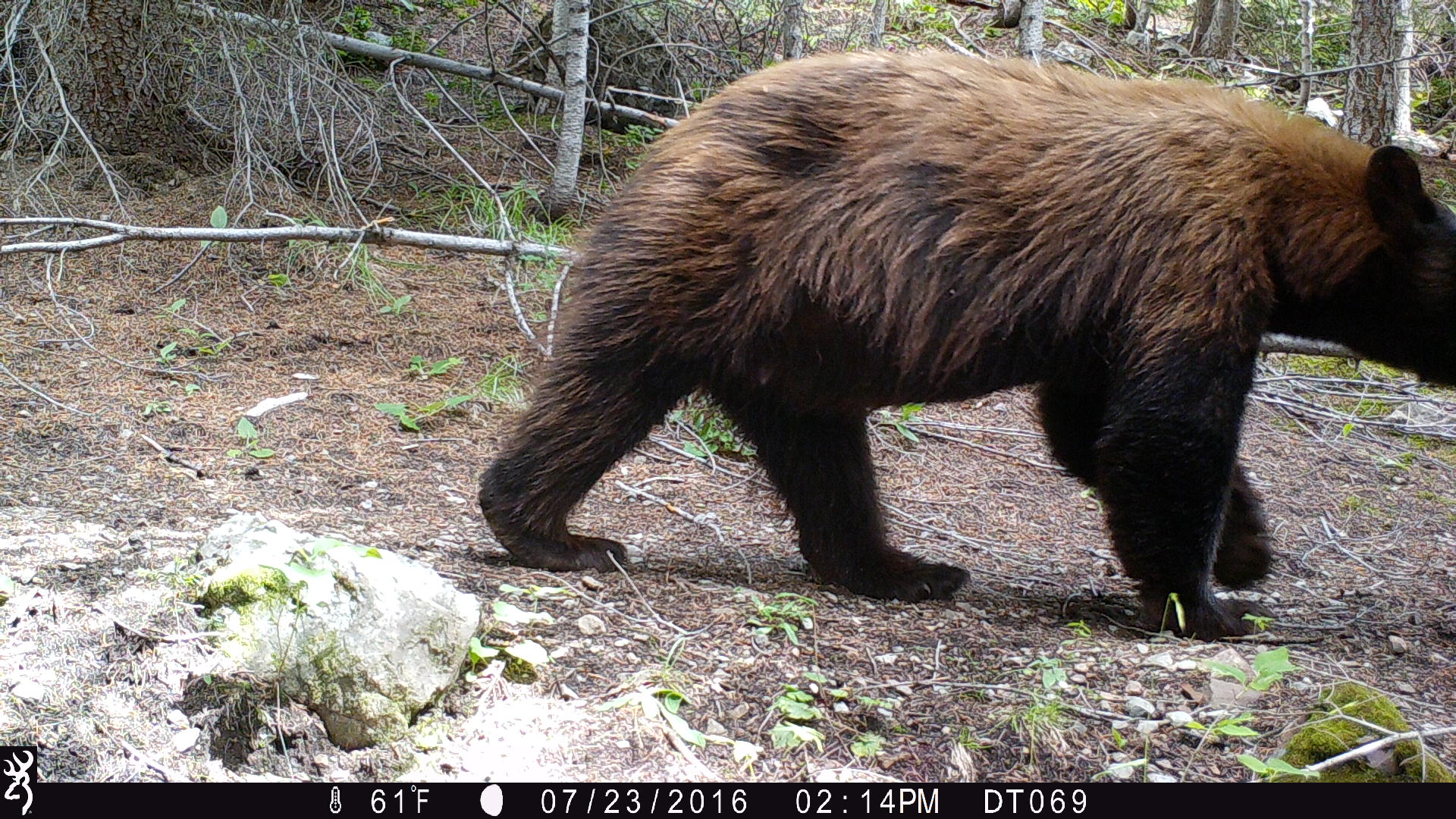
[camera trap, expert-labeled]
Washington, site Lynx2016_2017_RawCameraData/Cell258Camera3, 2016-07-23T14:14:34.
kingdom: Animalia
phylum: Chordata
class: Mammalia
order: Carnivora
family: Ursidae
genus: Ursus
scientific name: Ursus americanus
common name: american black bear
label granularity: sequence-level